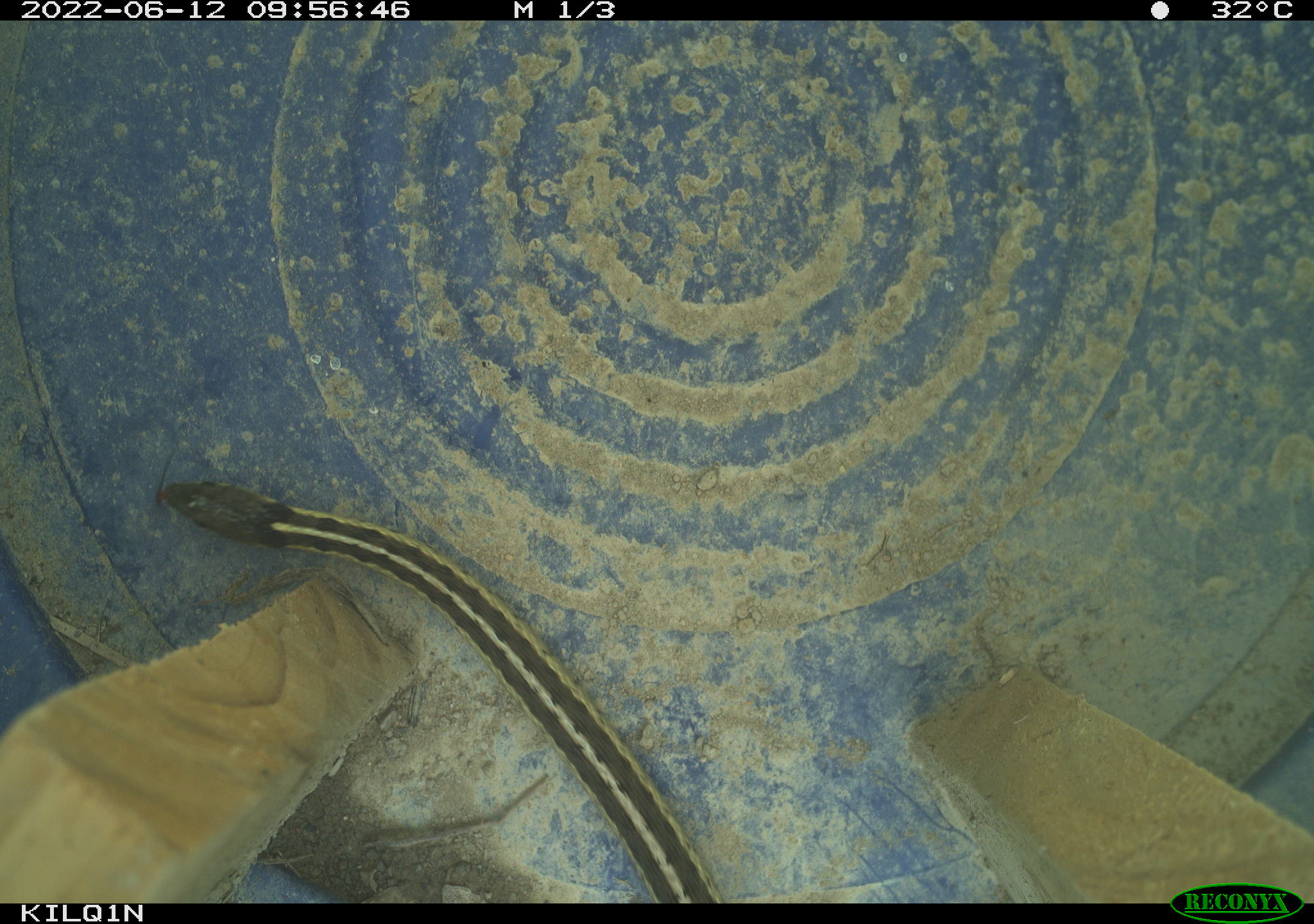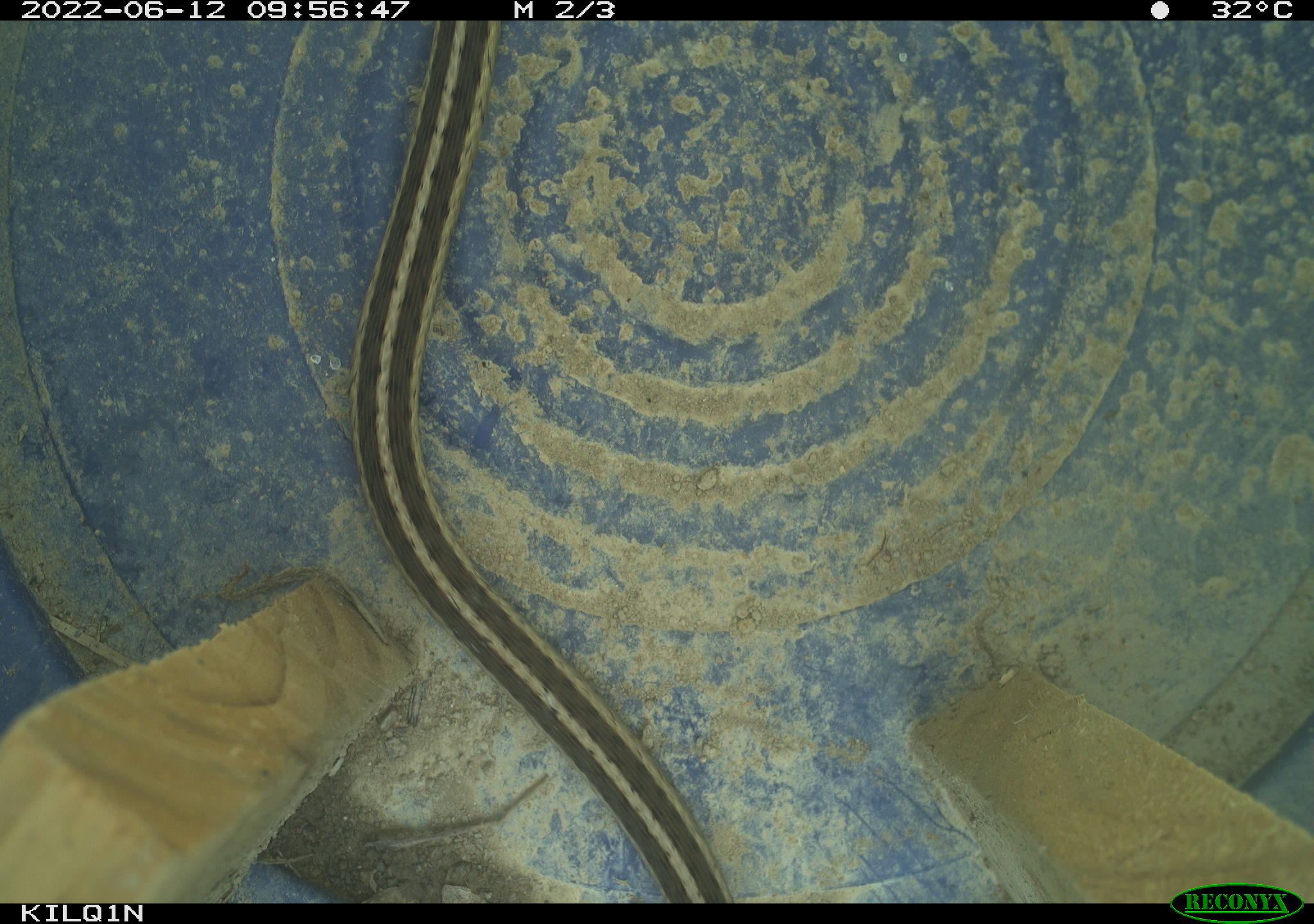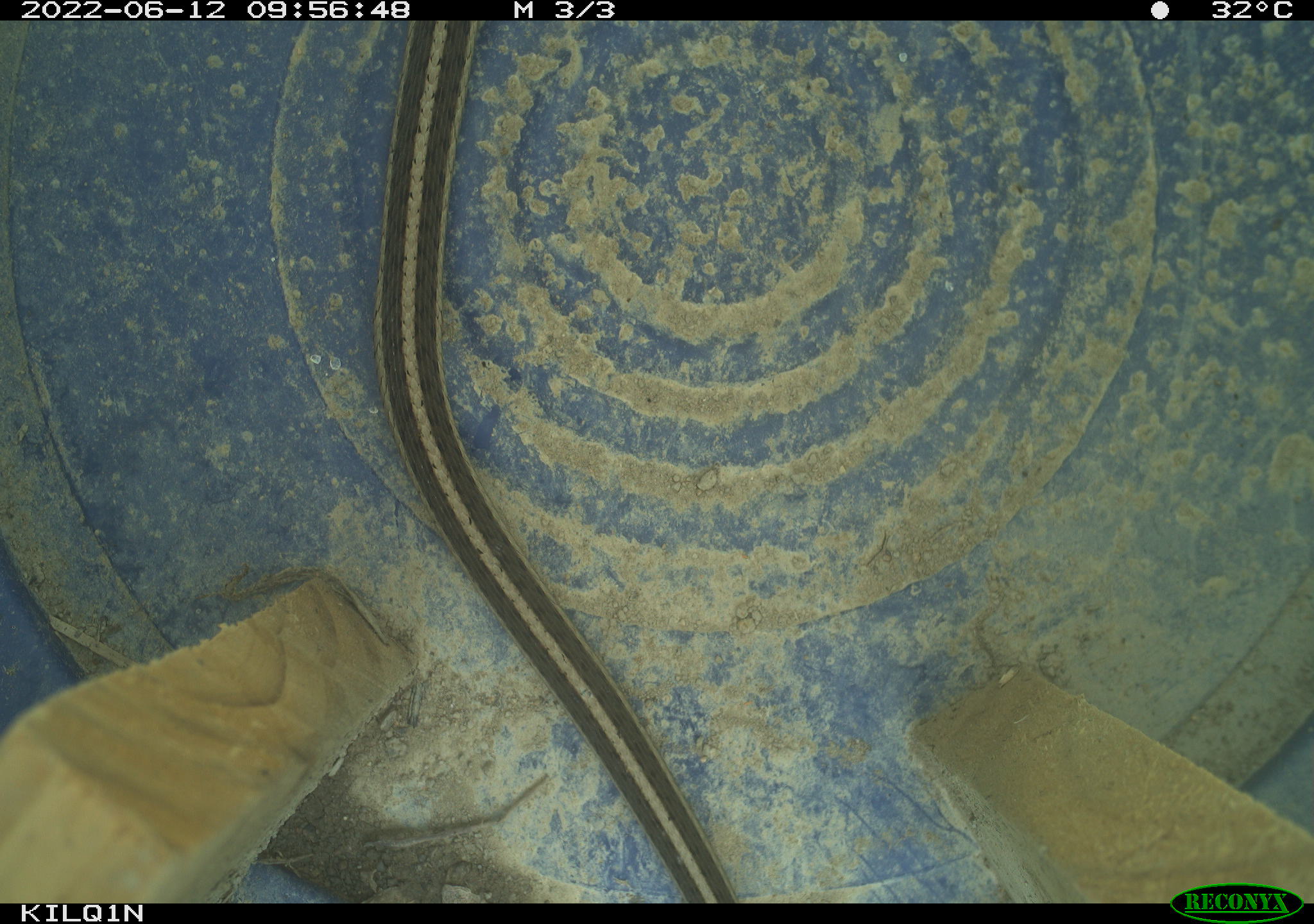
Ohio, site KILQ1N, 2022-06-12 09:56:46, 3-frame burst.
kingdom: Animalia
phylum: Chordata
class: Reptilia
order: Squamata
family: Colubridae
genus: Thamnophis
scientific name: Thamnophis sirtalis sirtalis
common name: eastern gartersnake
Eastern gartersnake (Thamnophis sirtalis sirtalis).